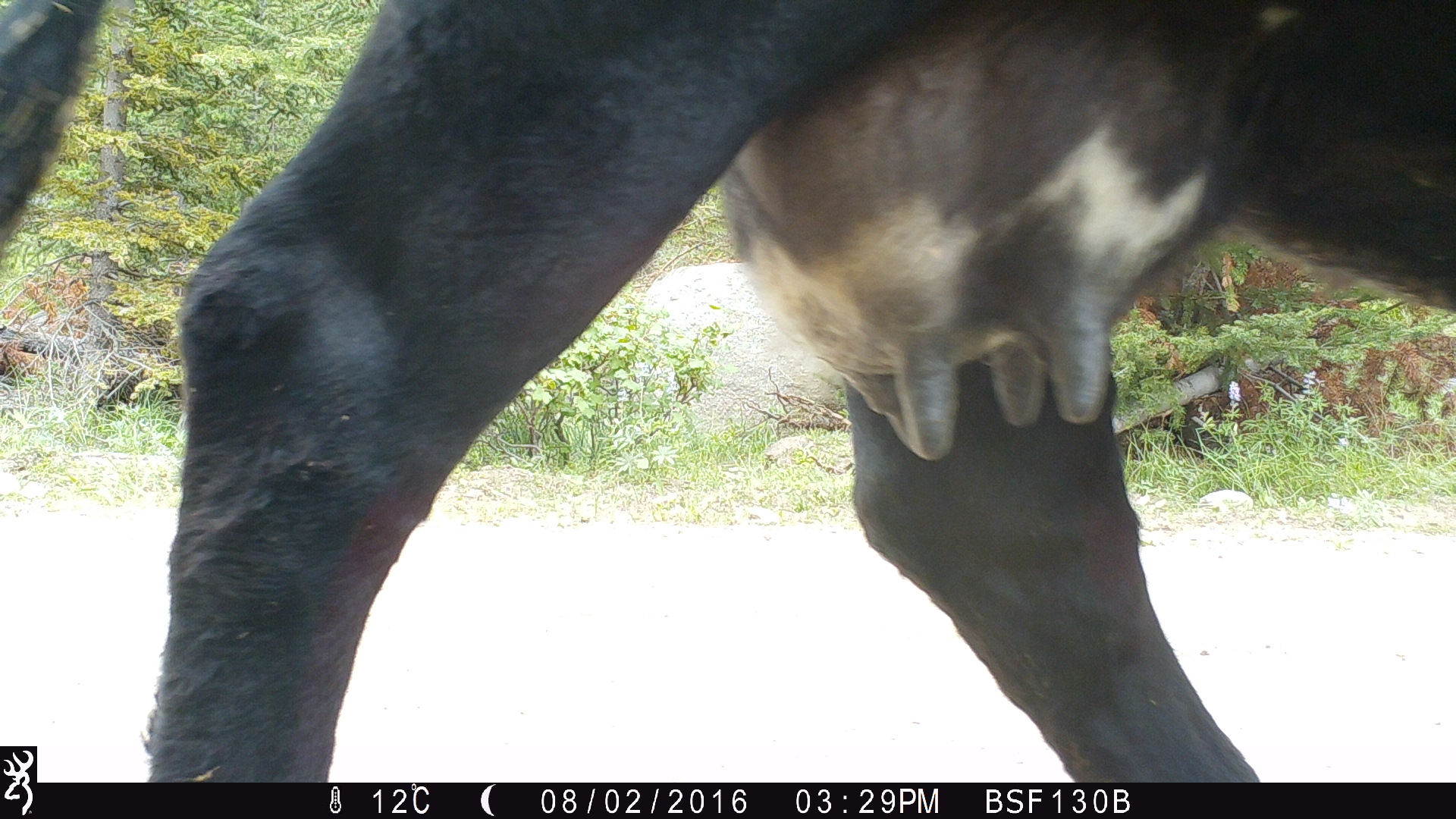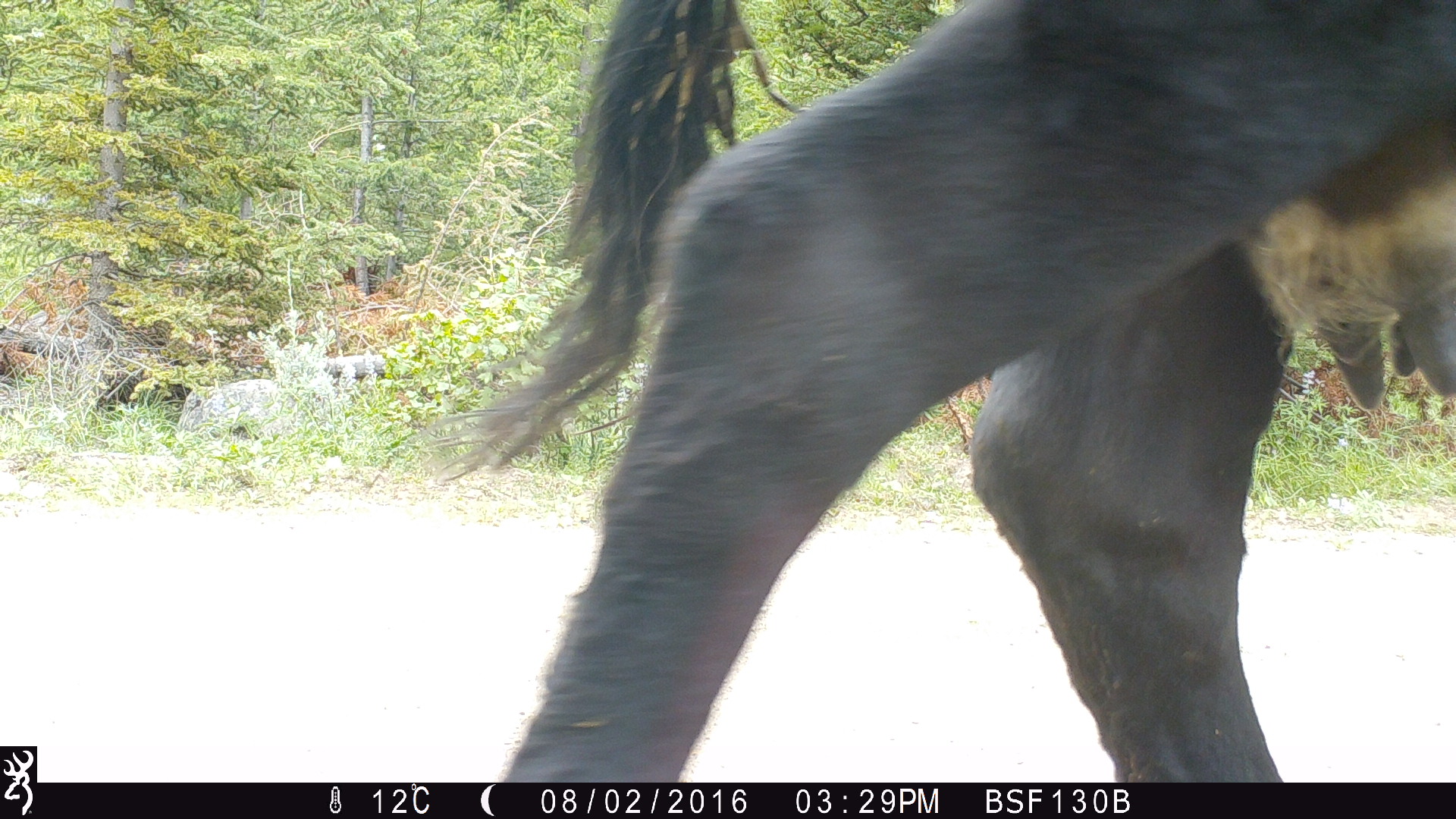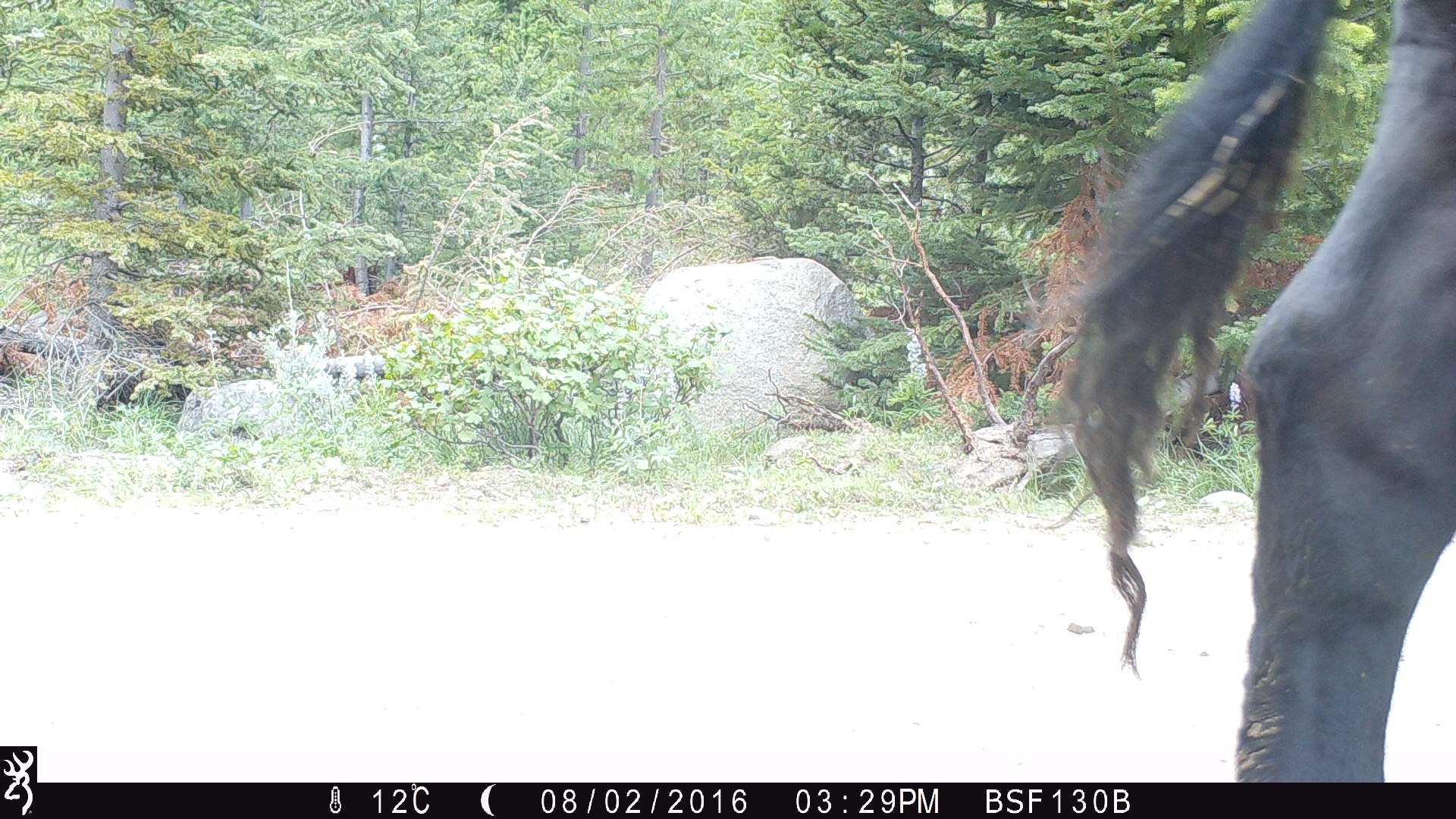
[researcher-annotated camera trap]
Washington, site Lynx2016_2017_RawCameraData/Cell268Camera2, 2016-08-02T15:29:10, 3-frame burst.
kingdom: Animalia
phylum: Chordata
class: Mammalia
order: Artiodactyla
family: Bovidae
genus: Bos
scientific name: Bos taurus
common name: domestic cattle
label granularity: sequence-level